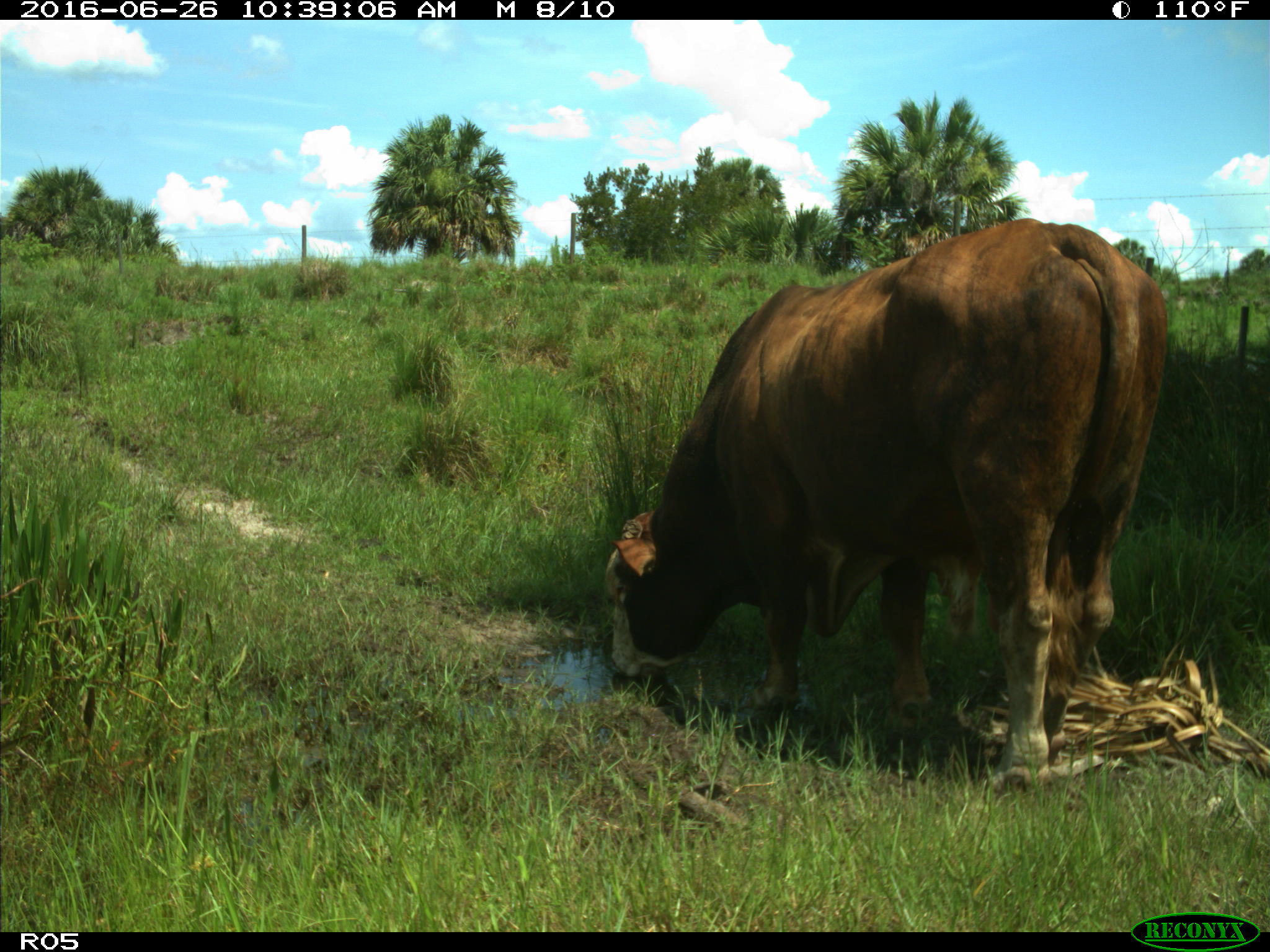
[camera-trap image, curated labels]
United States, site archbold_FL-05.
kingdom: Animalia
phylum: Chordata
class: Mammalia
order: Artiodactyla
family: Bovidae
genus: Bos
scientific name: Bos taurus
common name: domestic cow